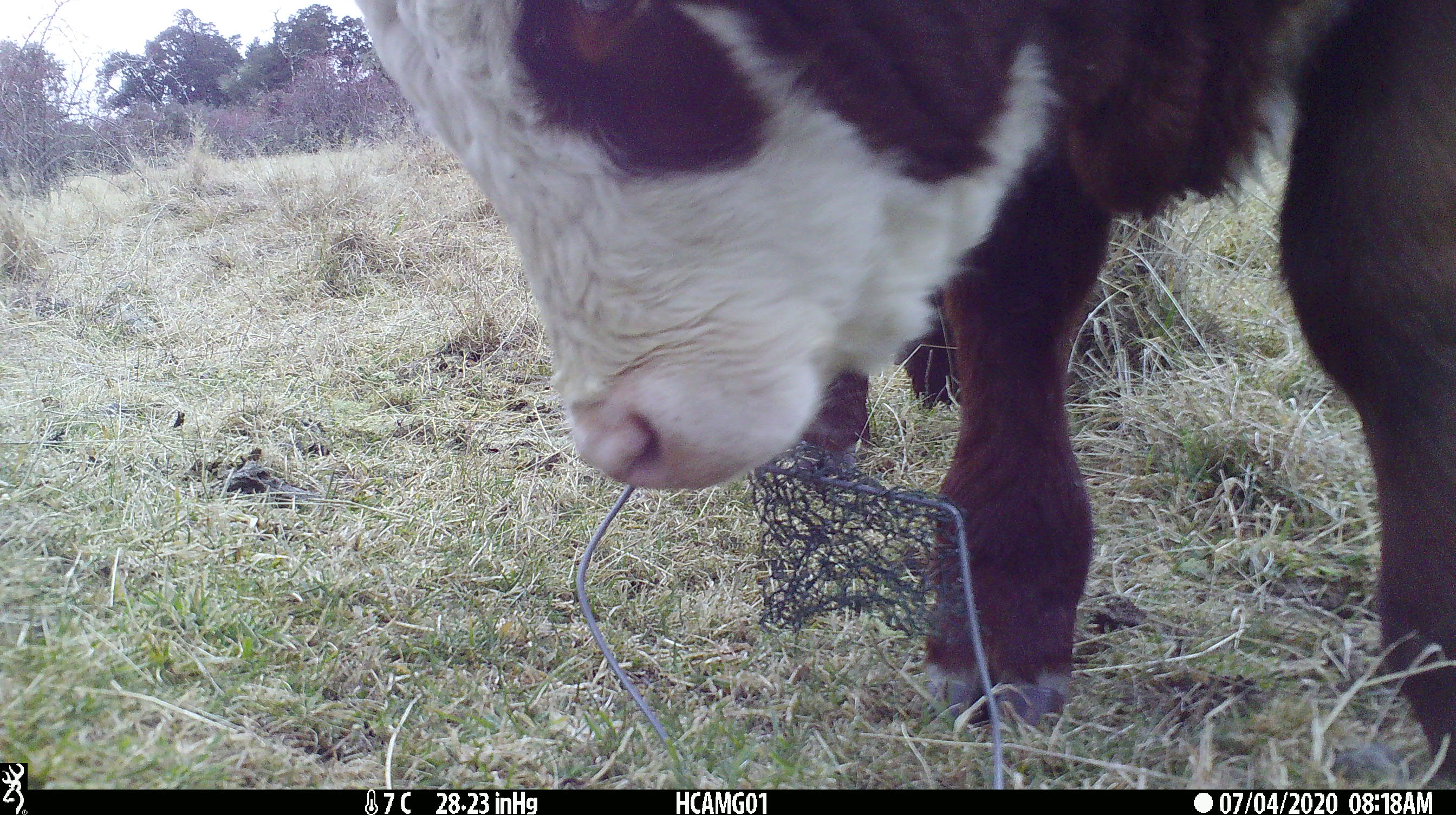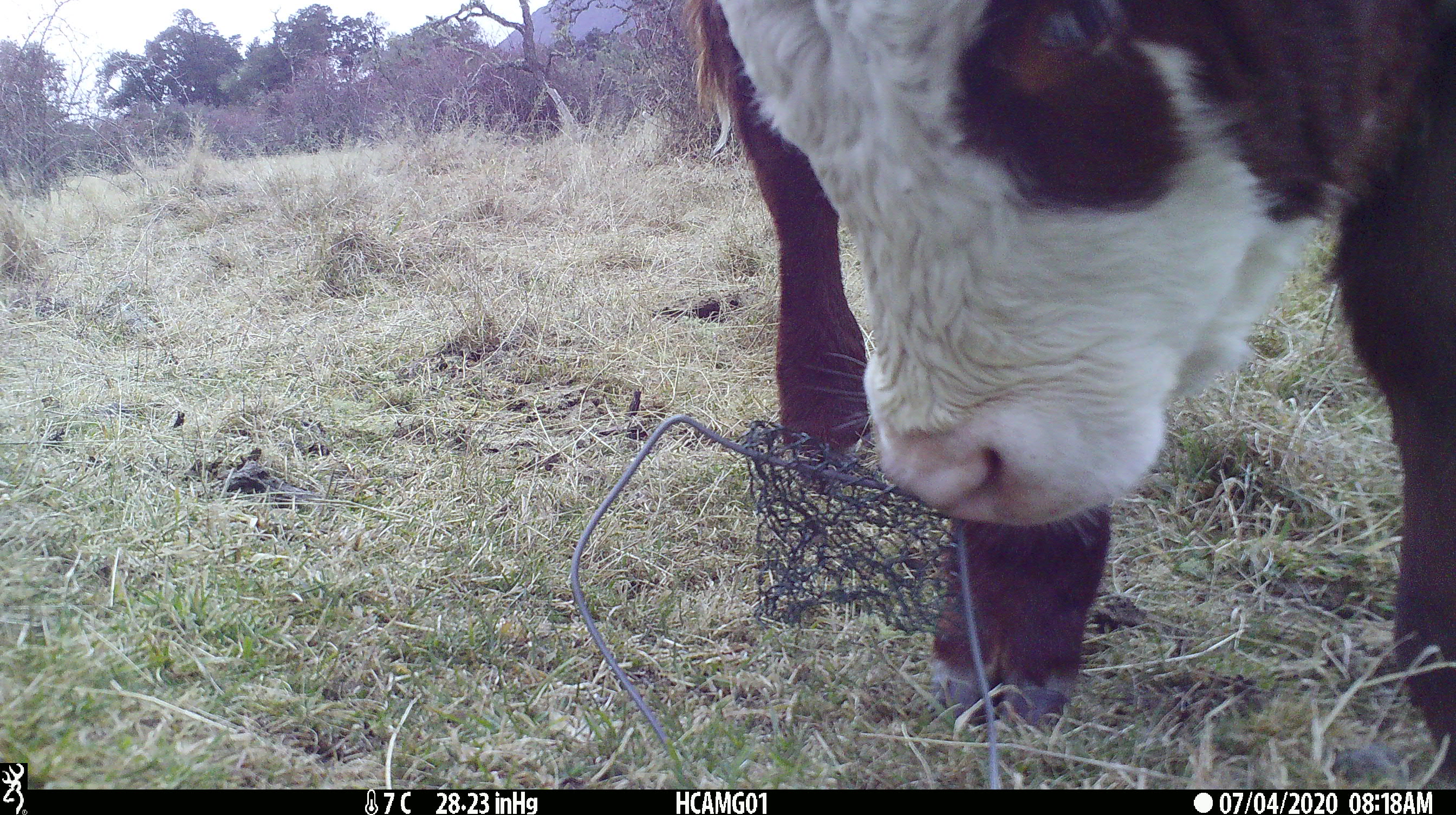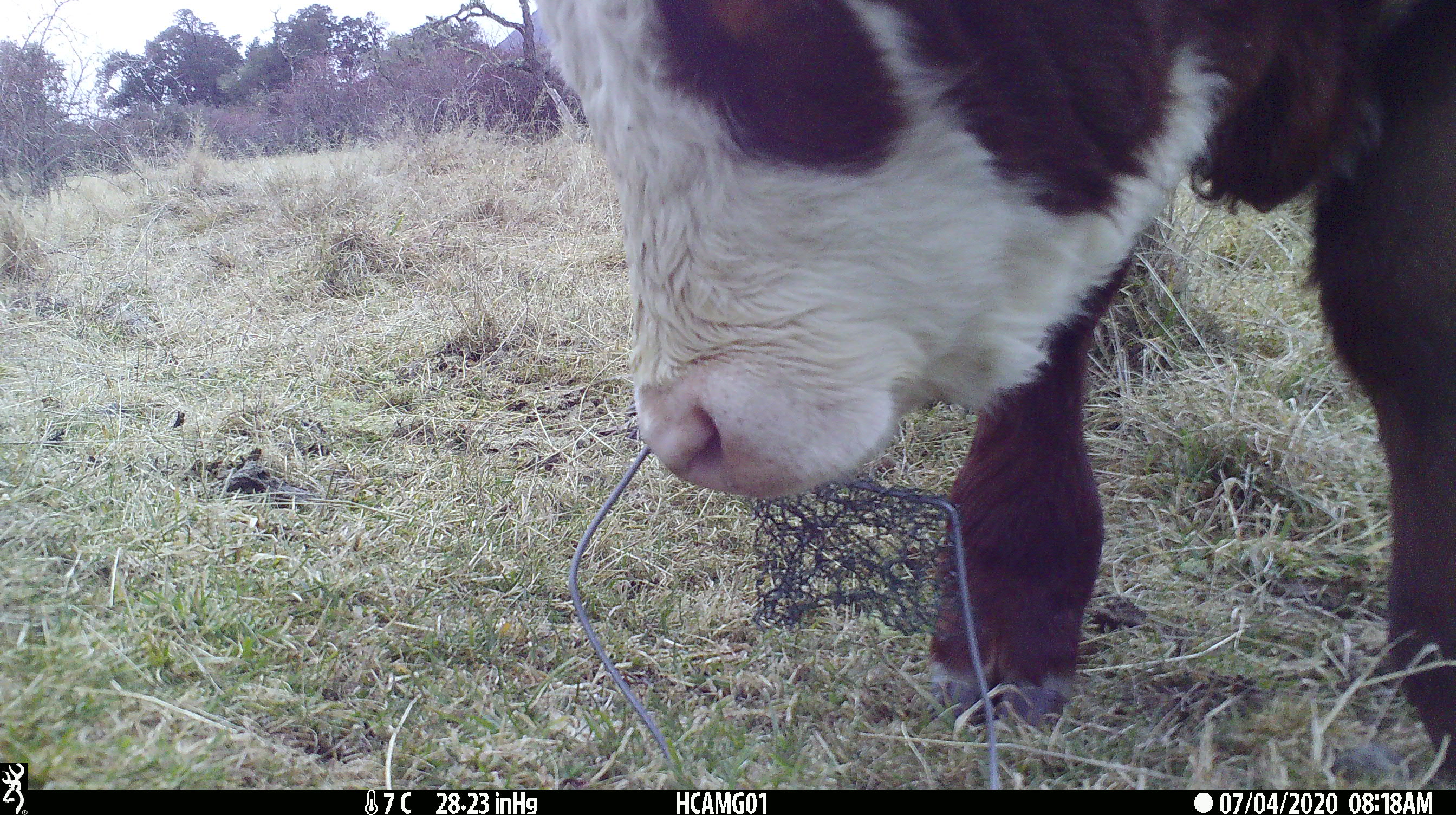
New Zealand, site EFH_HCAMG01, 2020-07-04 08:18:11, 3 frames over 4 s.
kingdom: Animalia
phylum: Chordata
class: Mammalia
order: Artiodactyla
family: Bovidae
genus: Bos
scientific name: Bos taurus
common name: domestic cow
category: cow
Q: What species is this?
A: Cow (domestic cow) (Bos taurus).